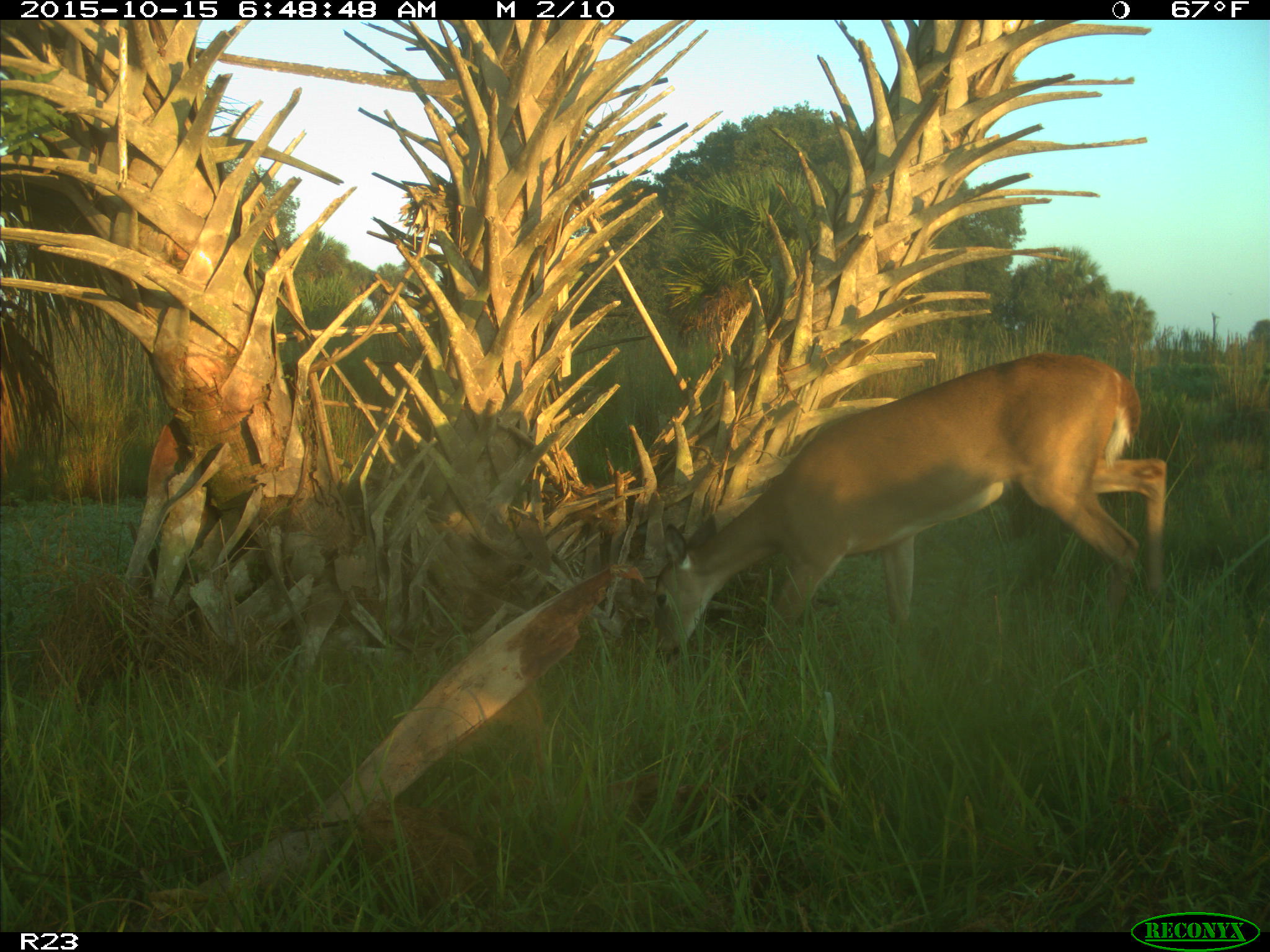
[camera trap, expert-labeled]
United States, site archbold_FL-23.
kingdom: Animalia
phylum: Chordata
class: Mammalia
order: Artiodactyla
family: Cervidae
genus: Odocoileus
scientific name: Odocoileus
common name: deer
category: unidentified deer